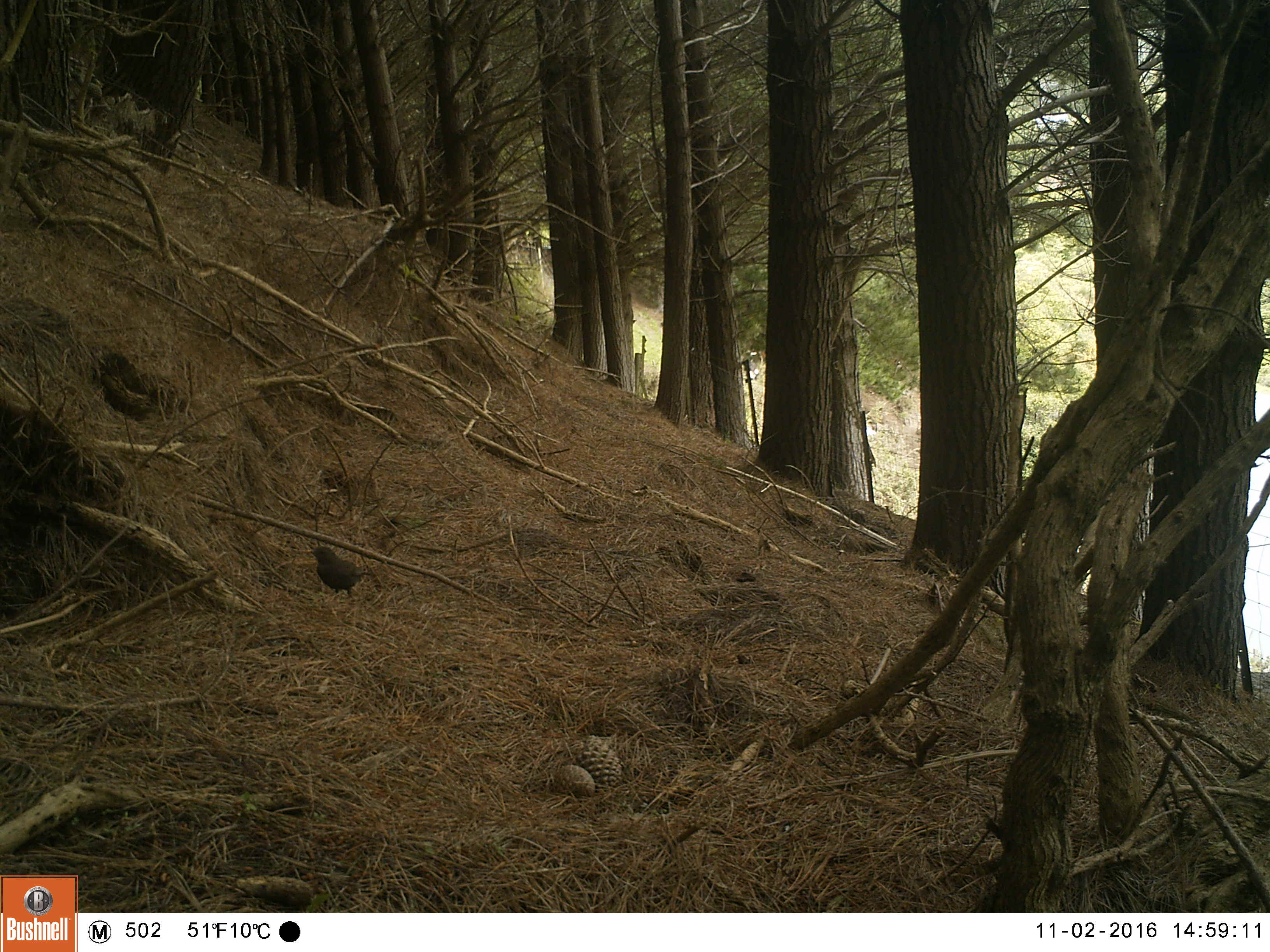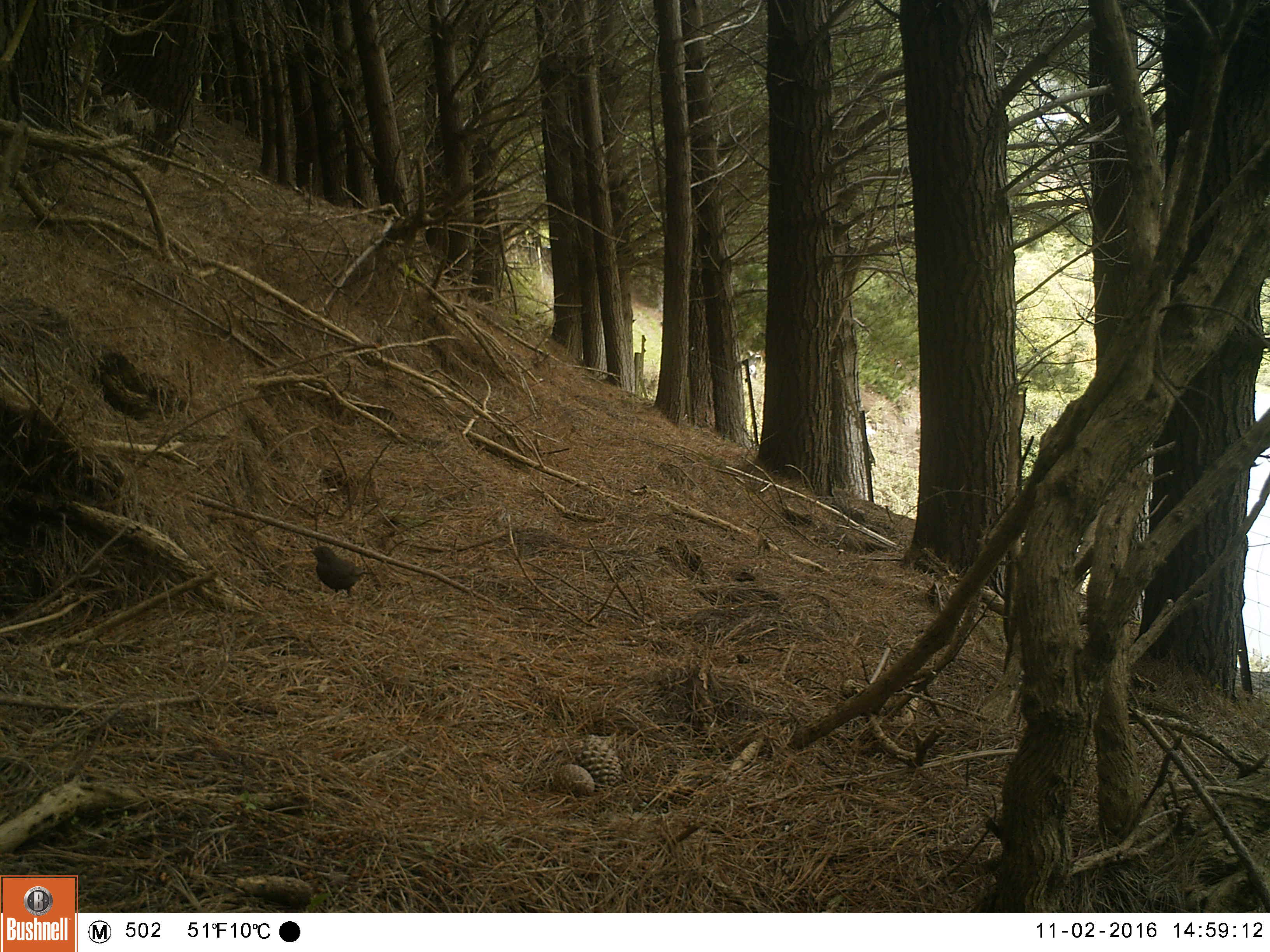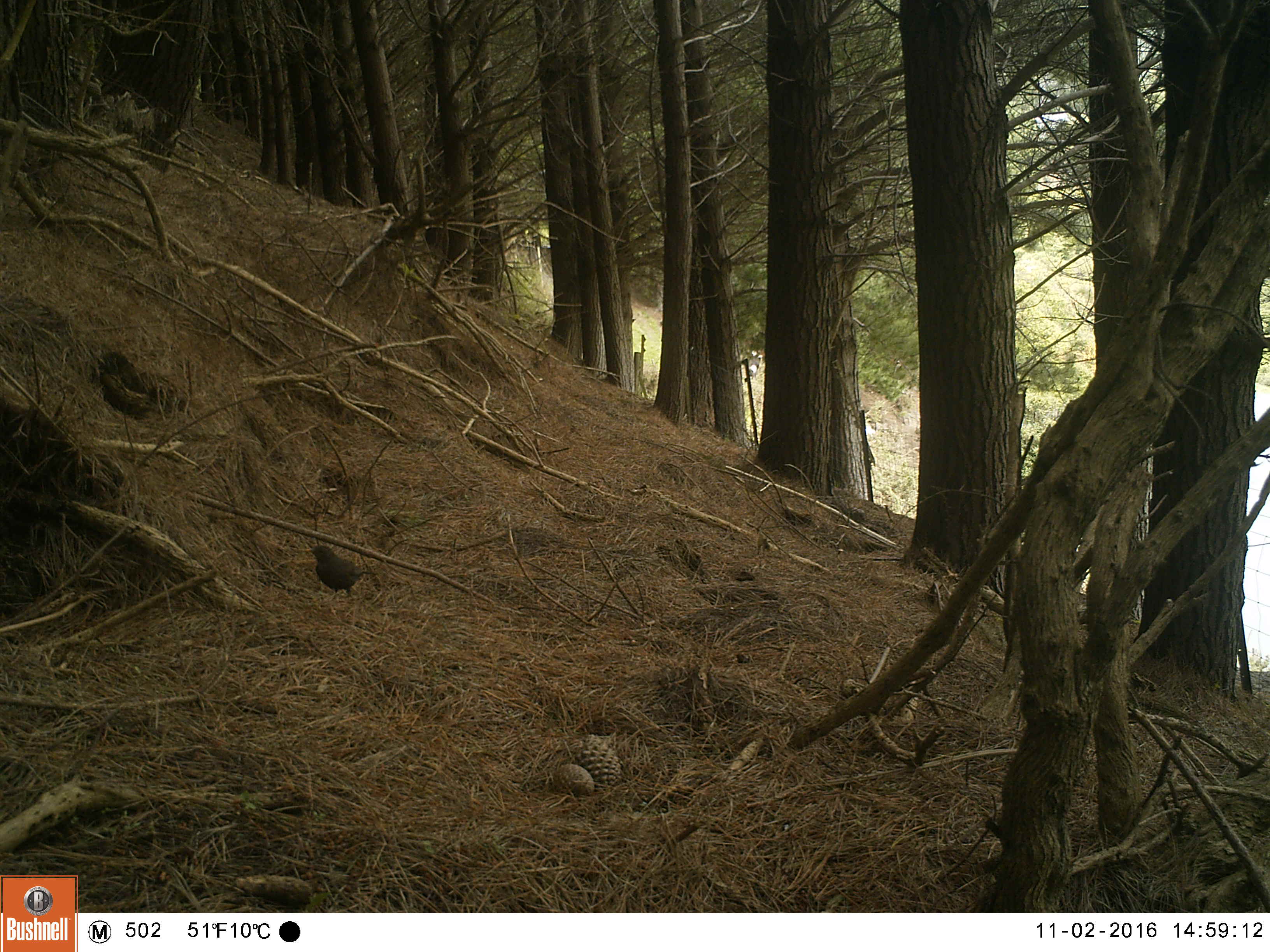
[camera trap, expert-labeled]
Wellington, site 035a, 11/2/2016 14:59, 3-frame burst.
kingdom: Animalia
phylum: Chordata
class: Aves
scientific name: Aves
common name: bird